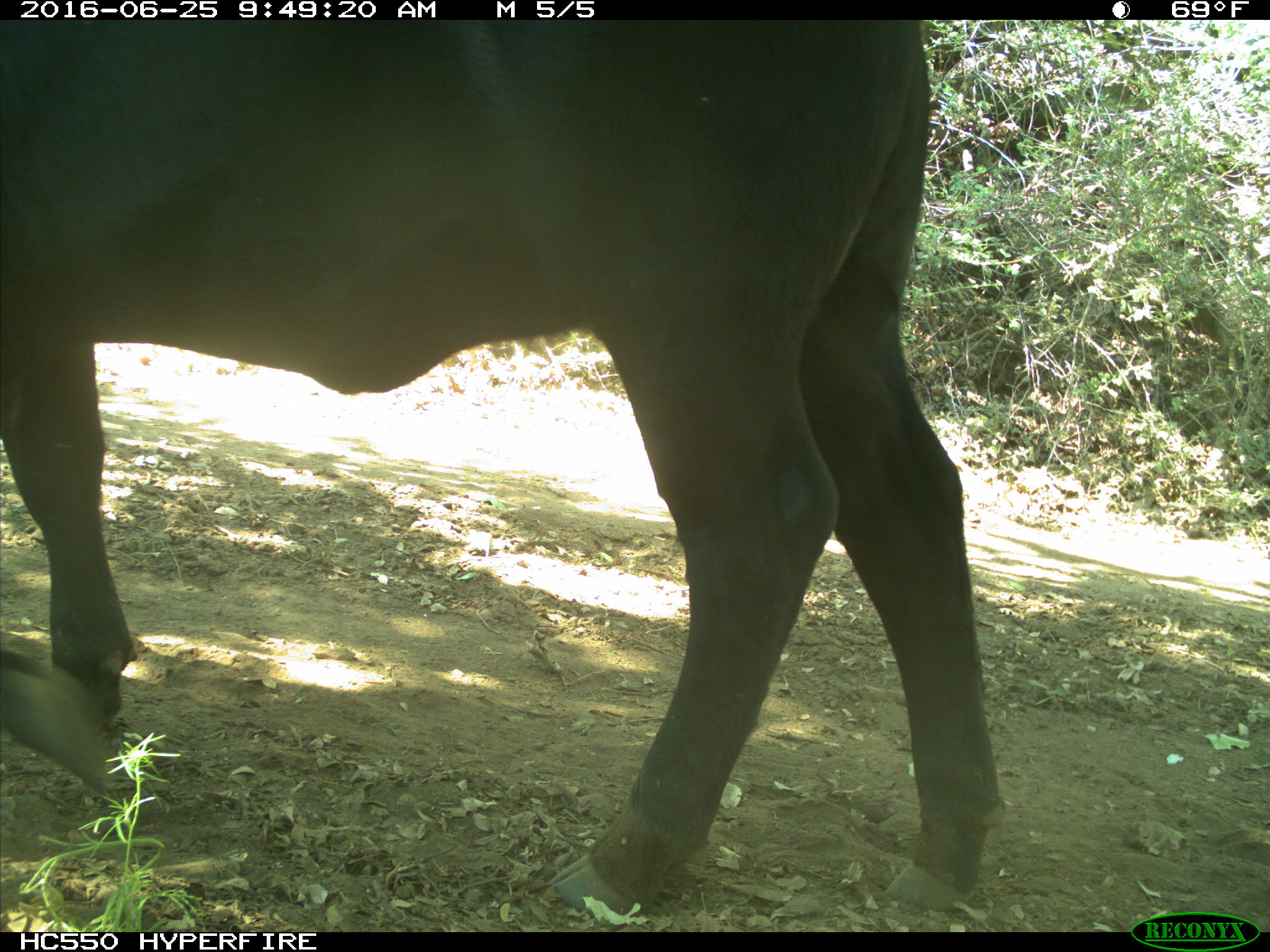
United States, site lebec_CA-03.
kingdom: Animalia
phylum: Chordata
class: Mammalia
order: Artiodactyla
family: Bovidae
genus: Bos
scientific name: Bos taurus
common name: domestic cow